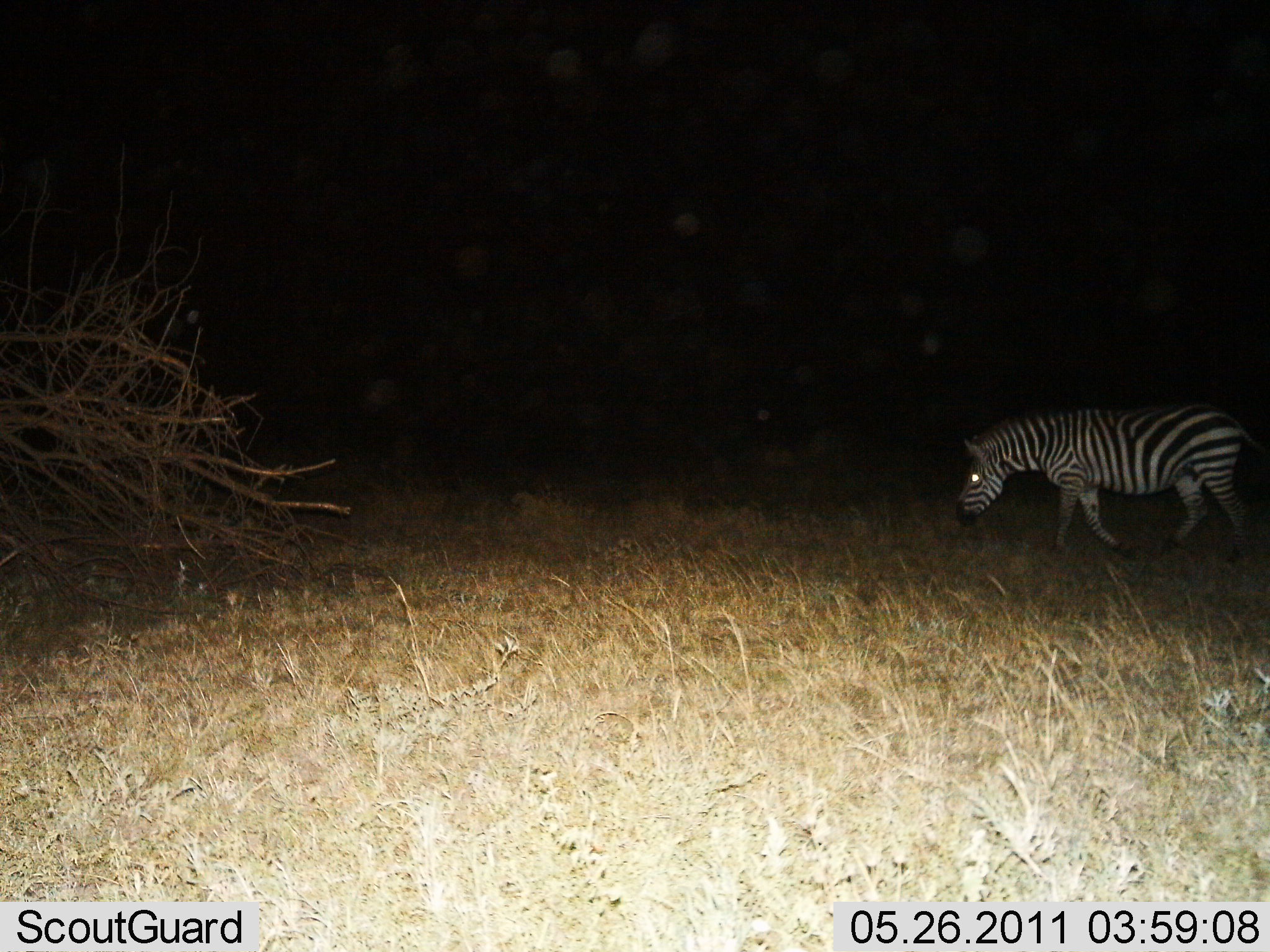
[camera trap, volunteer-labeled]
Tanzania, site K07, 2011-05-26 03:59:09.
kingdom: Animalia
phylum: Chordata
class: Mammalia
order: Perissodactyla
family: Equidae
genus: Equus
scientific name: Equus quagga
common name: plains zebra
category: zebra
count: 1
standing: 8%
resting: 0%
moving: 92%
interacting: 0%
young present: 0%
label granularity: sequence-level